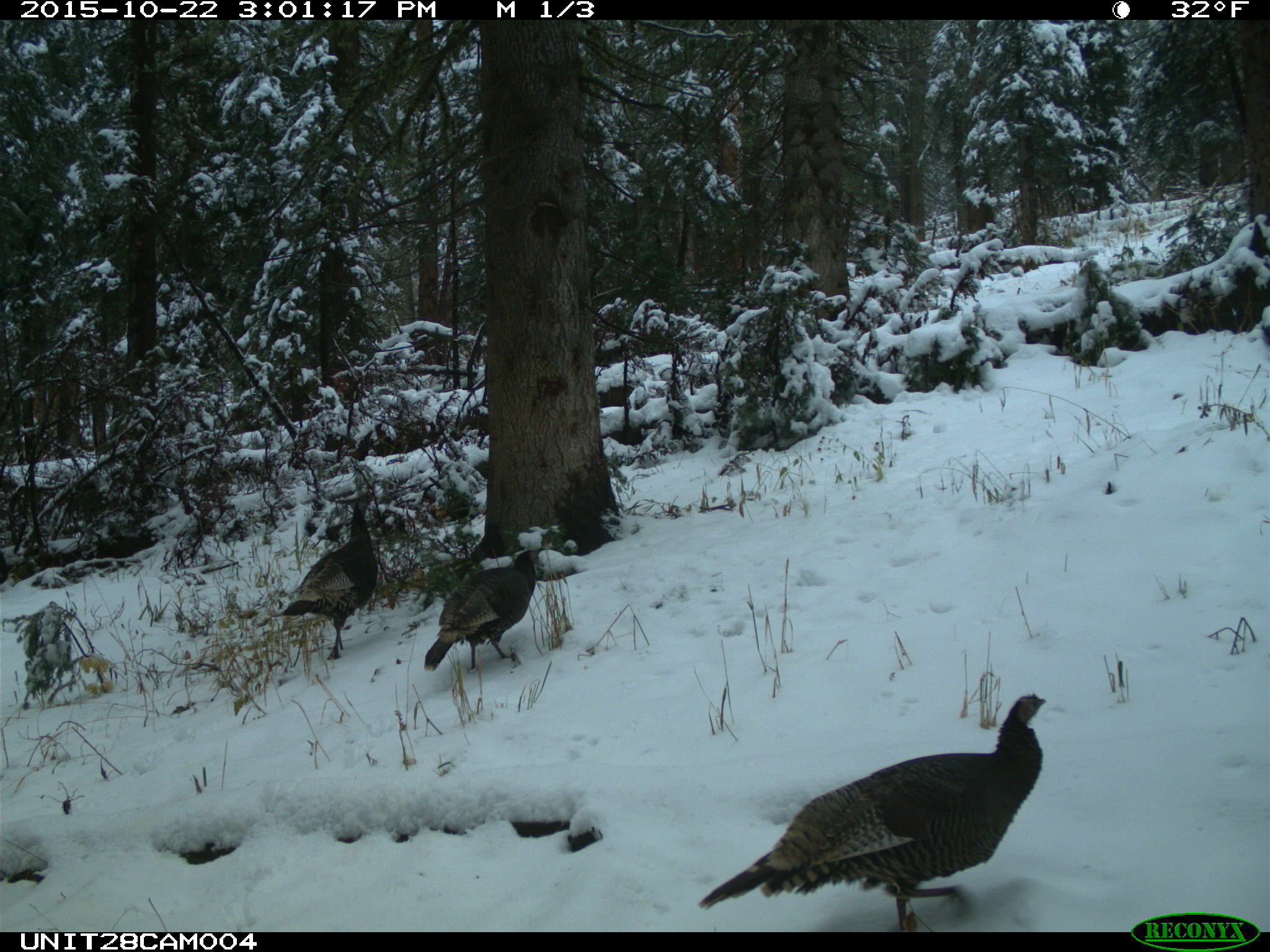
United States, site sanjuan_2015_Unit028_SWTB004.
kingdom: Animalia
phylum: Chordata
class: Aves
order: Galliformes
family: Phasianidae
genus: Meleagris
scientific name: Meleagris gallopavo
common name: wild turkey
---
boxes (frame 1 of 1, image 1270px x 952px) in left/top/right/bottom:
animal: 699/693/1047/932; 272/489/380/666; 422/544/548/671